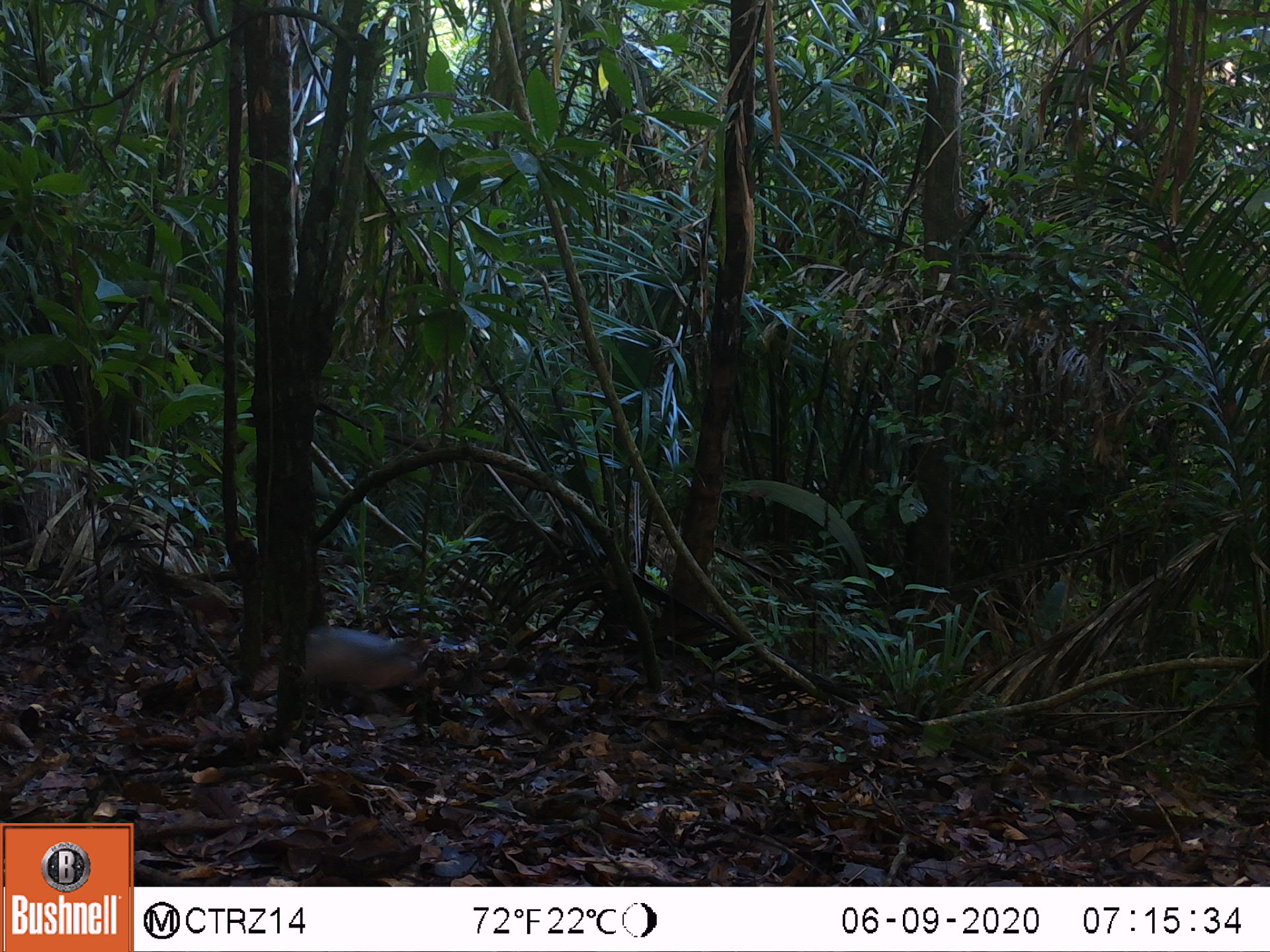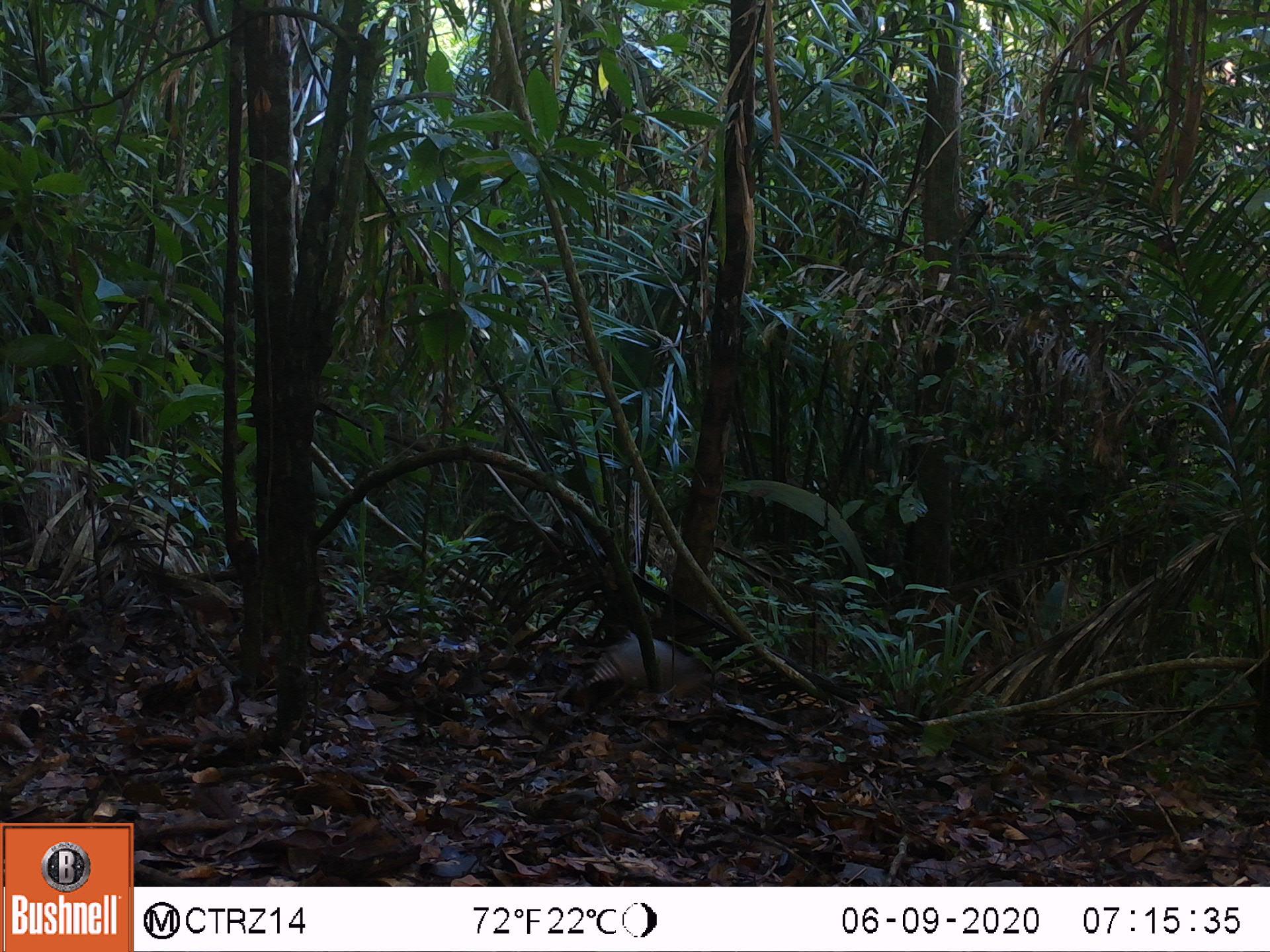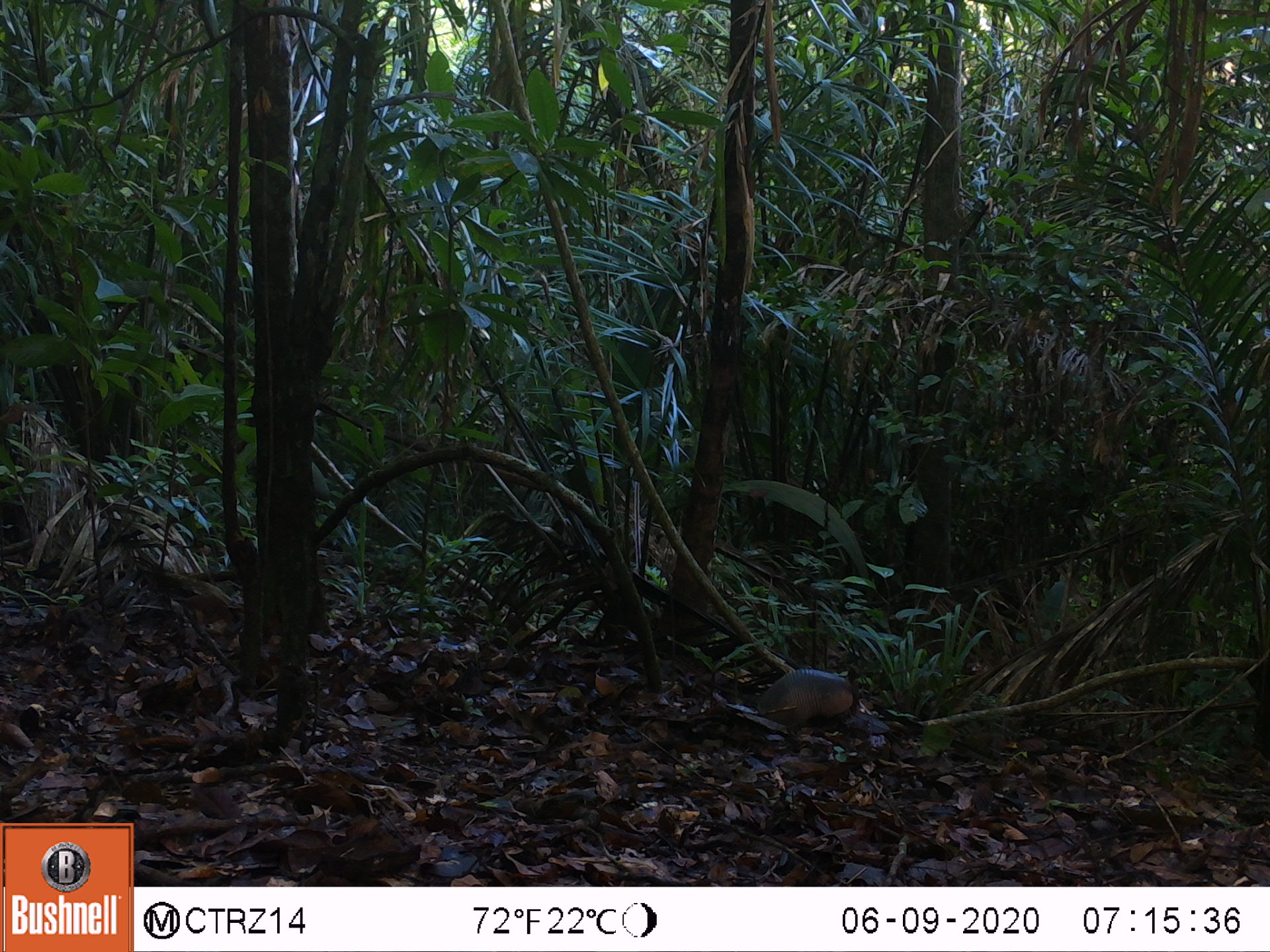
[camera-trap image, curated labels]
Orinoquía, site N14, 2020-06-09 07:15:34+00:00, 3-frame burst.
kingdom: Animalia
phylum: Chordata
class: Mammalia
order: Cingulata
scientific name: Cingulata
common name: armadillo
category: unknown armadillo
Unknown armadillo (armadillo) (Cingulata).